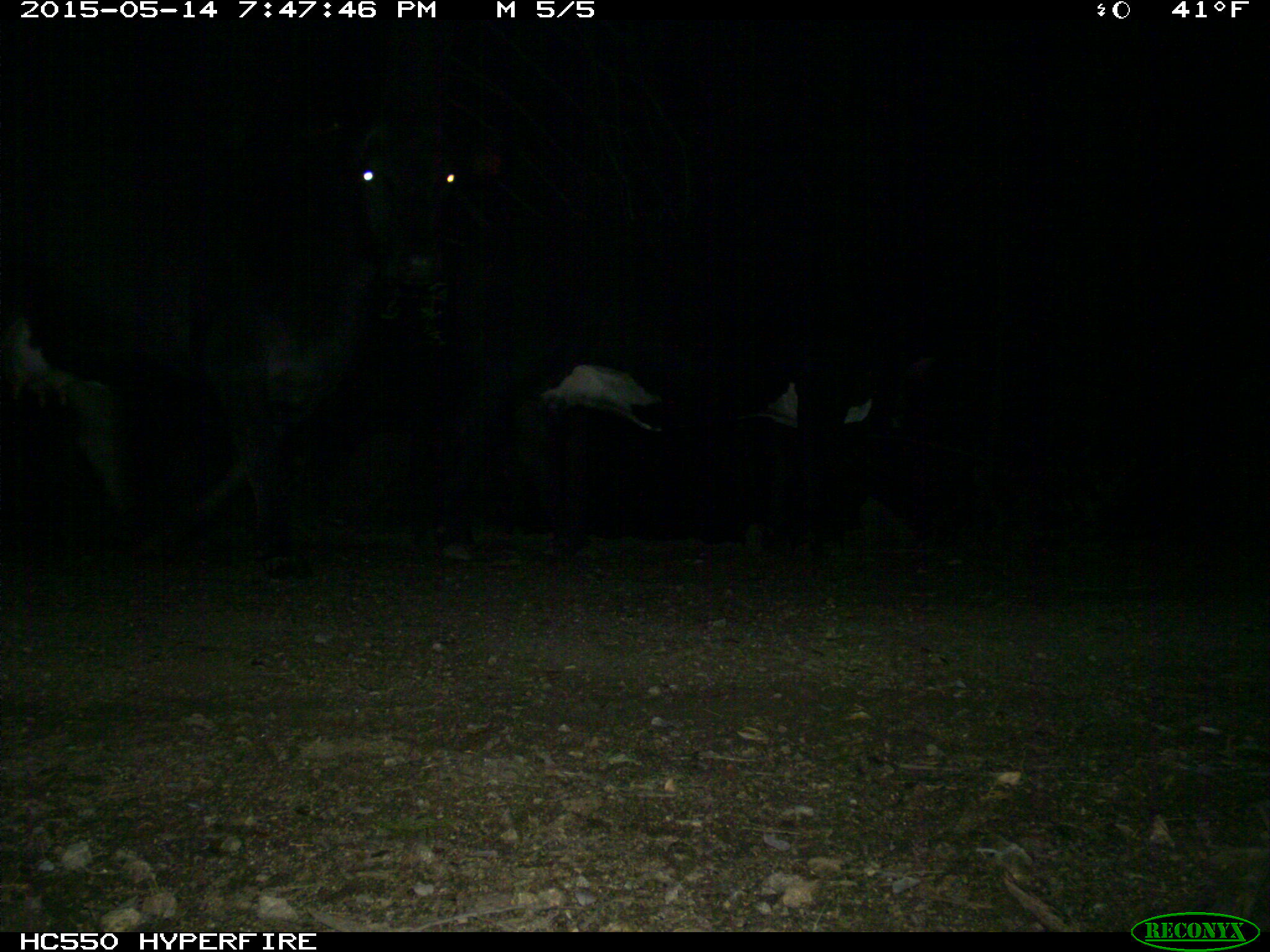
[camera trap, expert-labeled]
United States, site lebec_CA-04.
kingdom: Animalia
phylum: Chordata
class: Mammalia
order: Artiodactyla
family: Bovidae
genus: Bos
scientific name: Bos taurus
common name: domestic cow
Bos taurus (domestic cow).